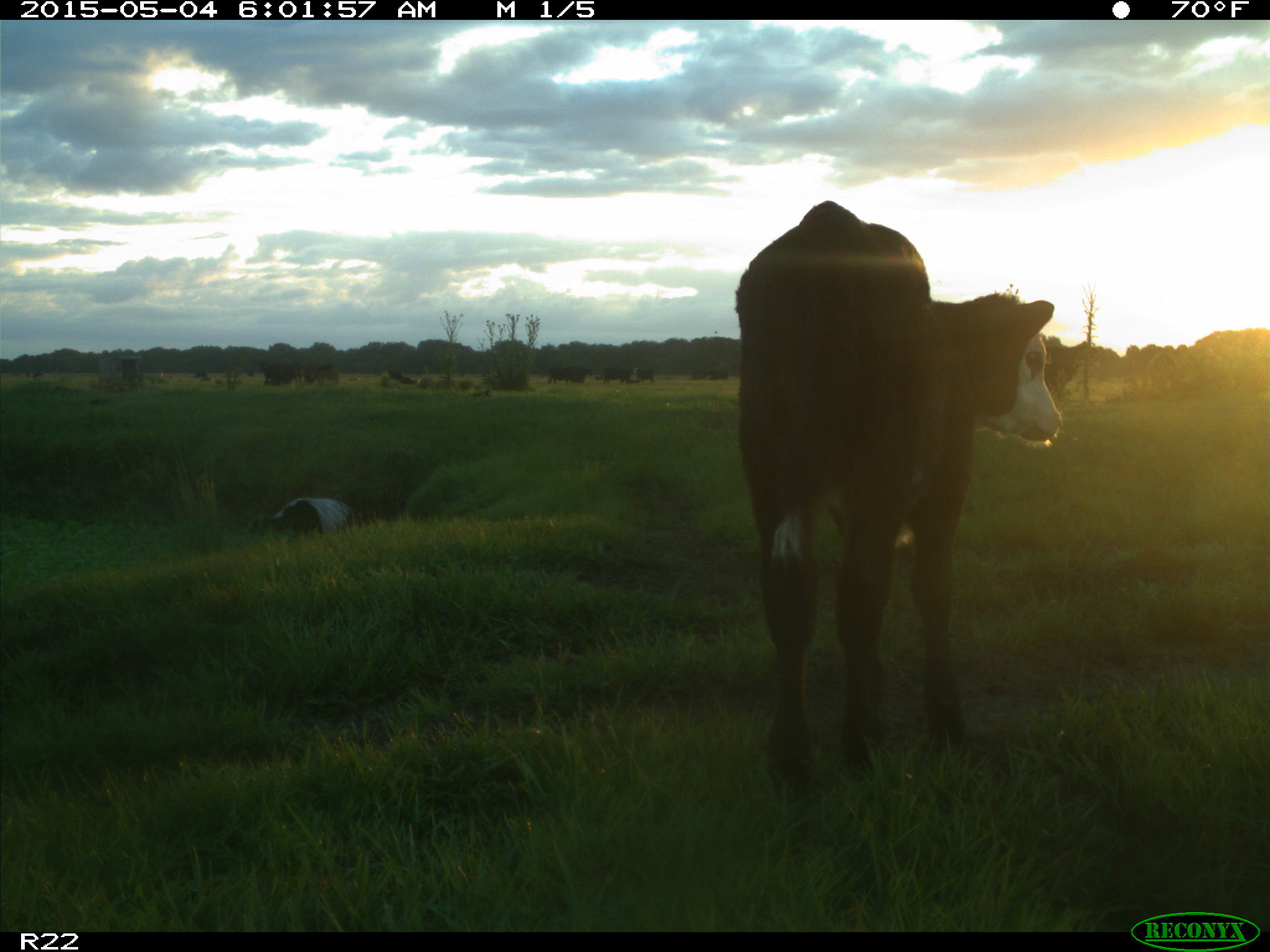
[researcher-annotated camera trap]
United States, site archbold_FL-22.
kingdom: Animalia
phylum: Chordata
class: Mammalia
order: Artiodactyla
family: Bovidae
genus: Bos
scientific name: Bos taurus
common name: domestic cow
Bos taurus (domestic cow).